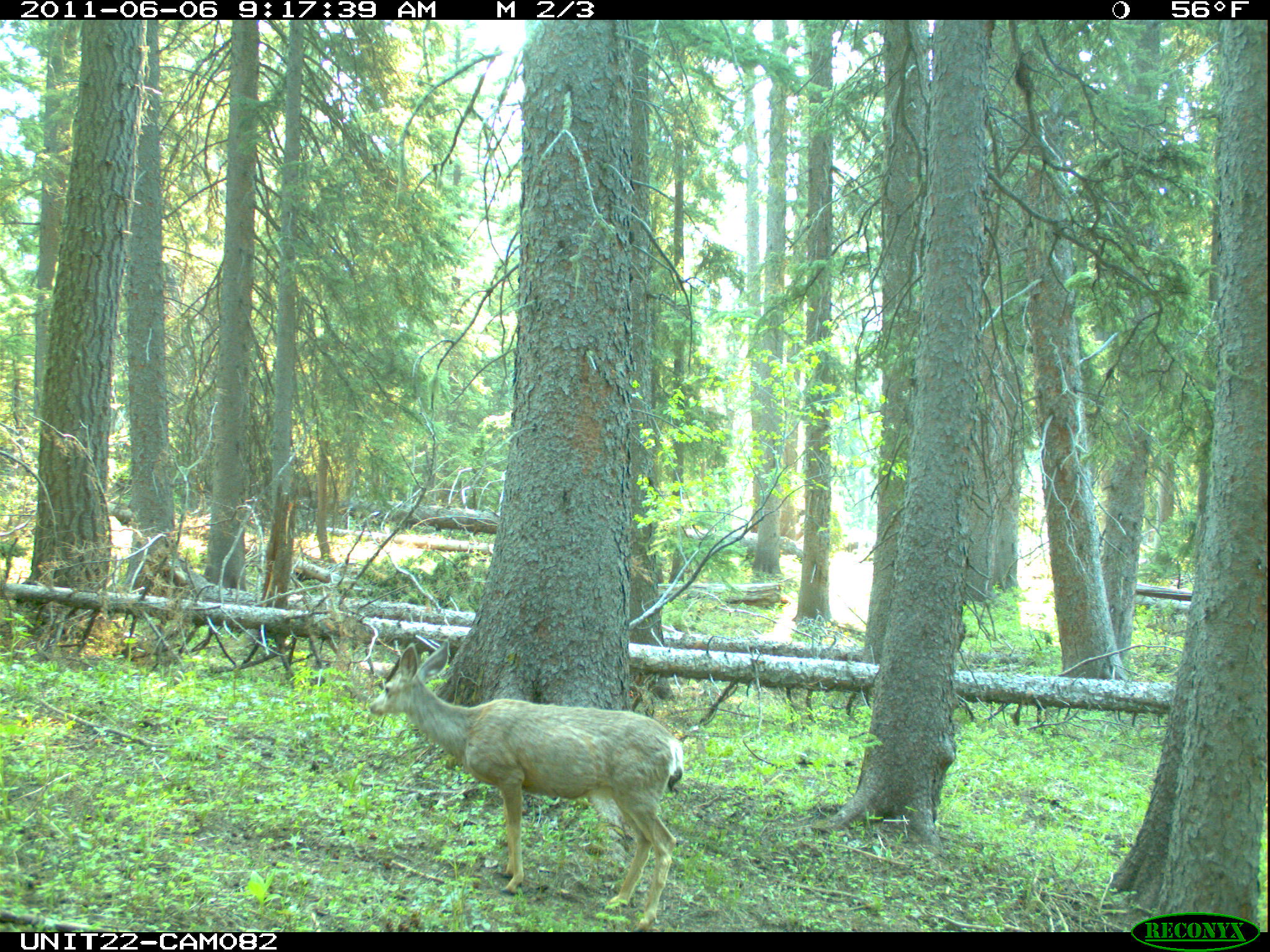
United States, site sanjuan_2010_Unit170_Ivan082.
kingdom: Animalia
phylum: Chordata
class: Mammalia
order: Artiodactyla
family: Cervidae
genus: Odocoileus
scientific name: Odocoileus hemionus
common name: mule deer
Odocoileus hemionus (mule deer).